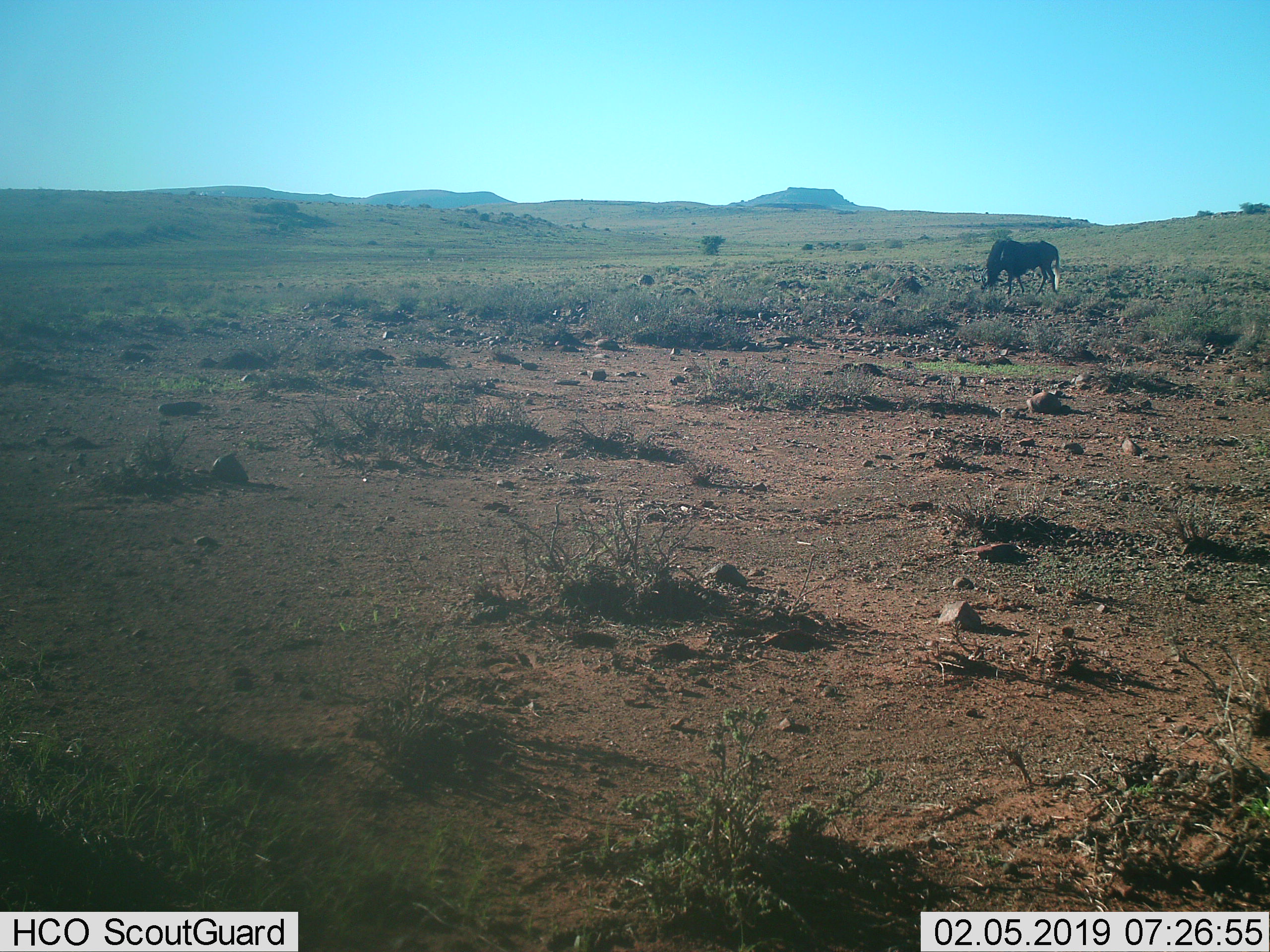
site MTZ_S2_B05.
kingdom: Animalia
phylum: Chordata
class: Mammalia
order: Artiodactyla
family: Bovidae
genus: Connochaetes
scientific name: Connochaetes gnou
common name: black wildebeest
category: wildebeestblack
Wildebeestblack (black wildebeest) (Connochaetes gnou), count 1. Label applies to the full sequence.